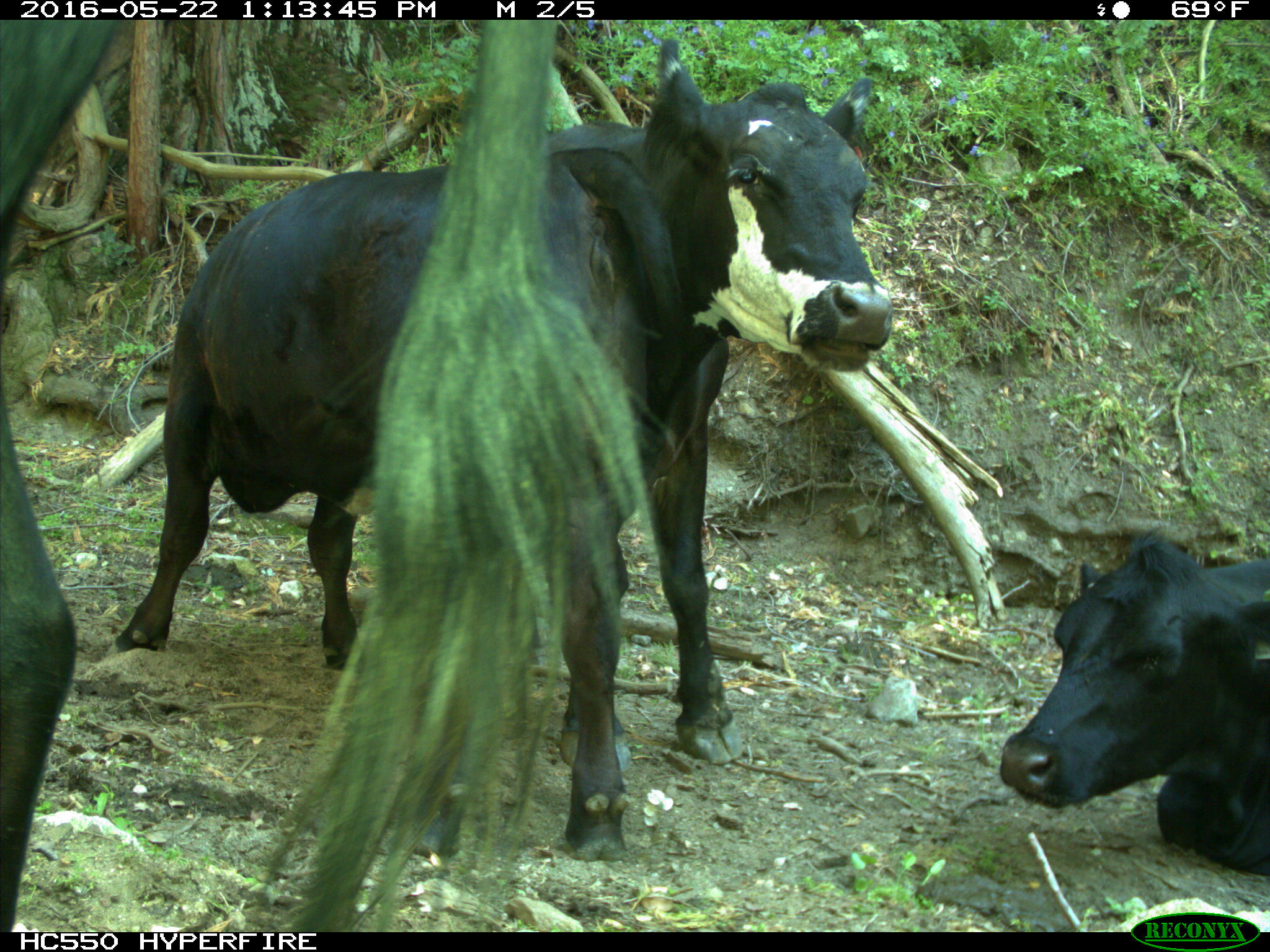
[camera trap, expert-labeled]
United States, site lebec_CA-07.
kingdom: Animalia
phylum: Chordata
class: Mammalia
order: Artiodactyla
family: Bovidae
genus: Bos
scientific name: Bos taurus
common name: domestic cow